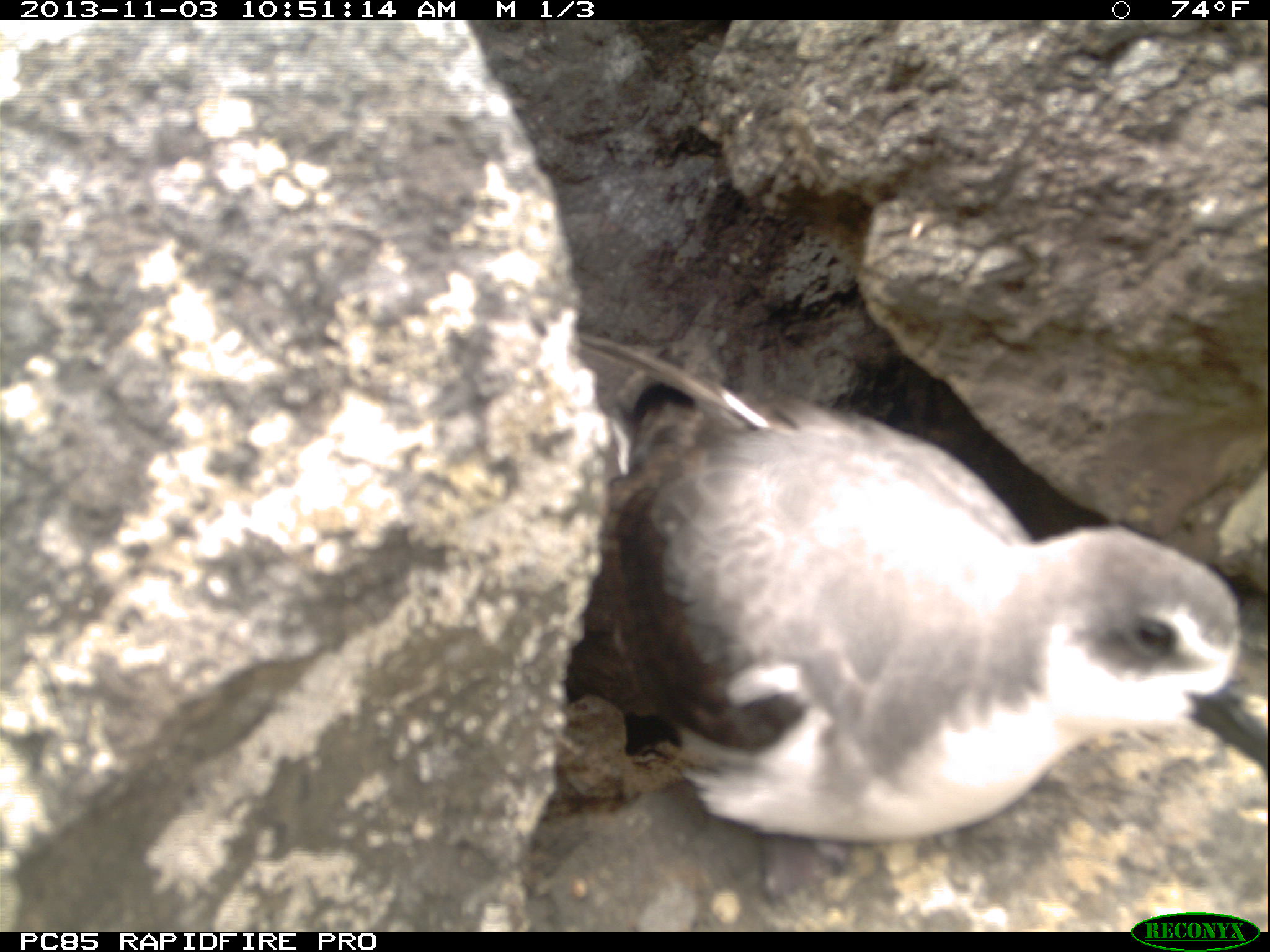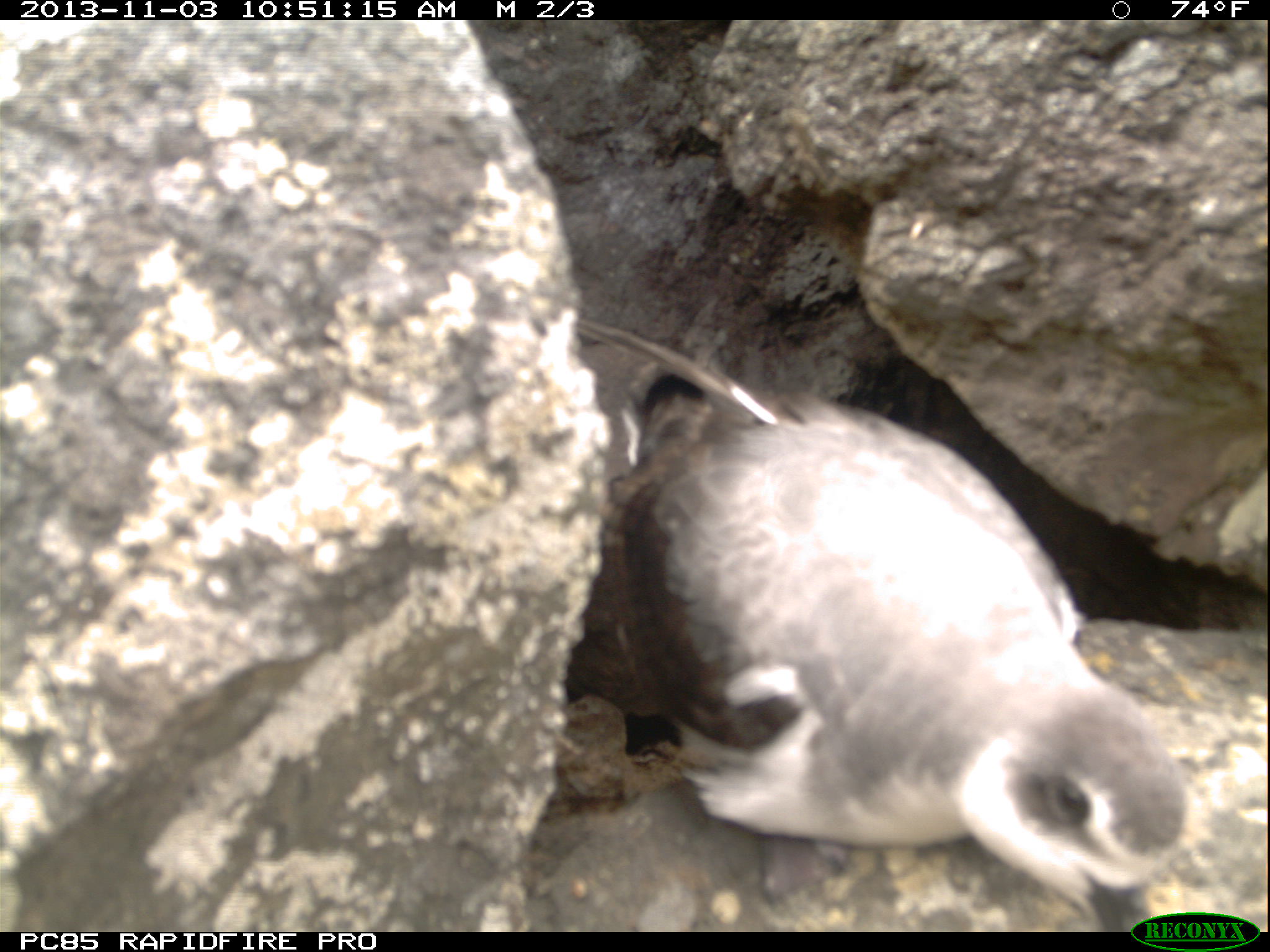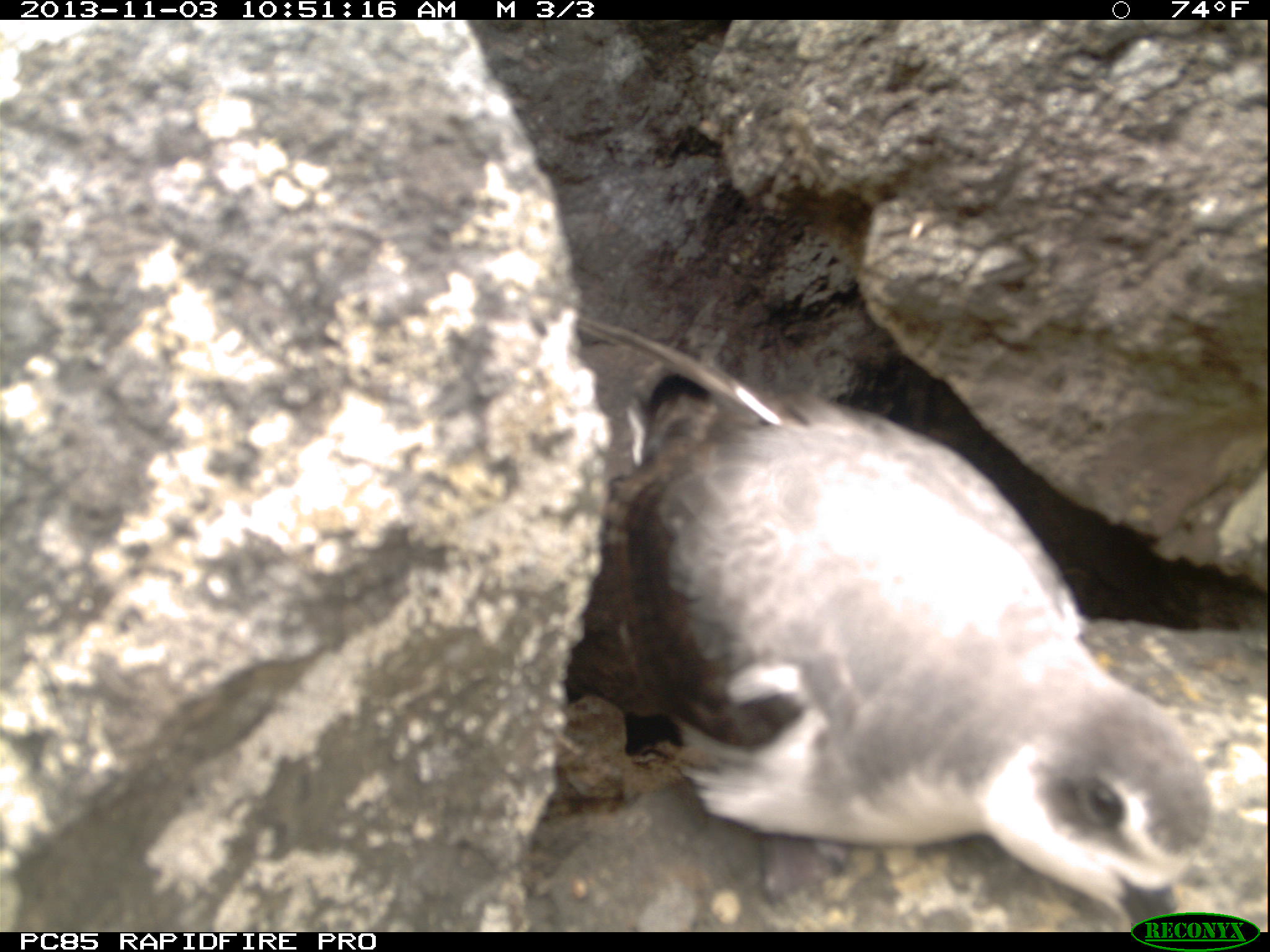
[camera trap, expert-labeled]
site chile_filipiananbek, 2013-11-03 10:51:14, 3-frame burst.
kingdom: Animalia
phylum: Chordata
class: Aves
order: Procellariiformes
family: Procellariidae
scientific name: Procellariidae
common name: petrel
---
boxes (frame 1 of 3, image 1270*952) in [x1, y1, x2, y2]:
petrel: [541, 325, 1261, 881]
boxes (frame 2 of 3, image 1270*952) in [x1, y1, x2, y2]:
petrel: [556, 309, 1188, 921]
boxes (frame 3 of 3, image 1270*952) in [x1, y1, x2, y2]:
petrel: [544, 307, 1217, 929]